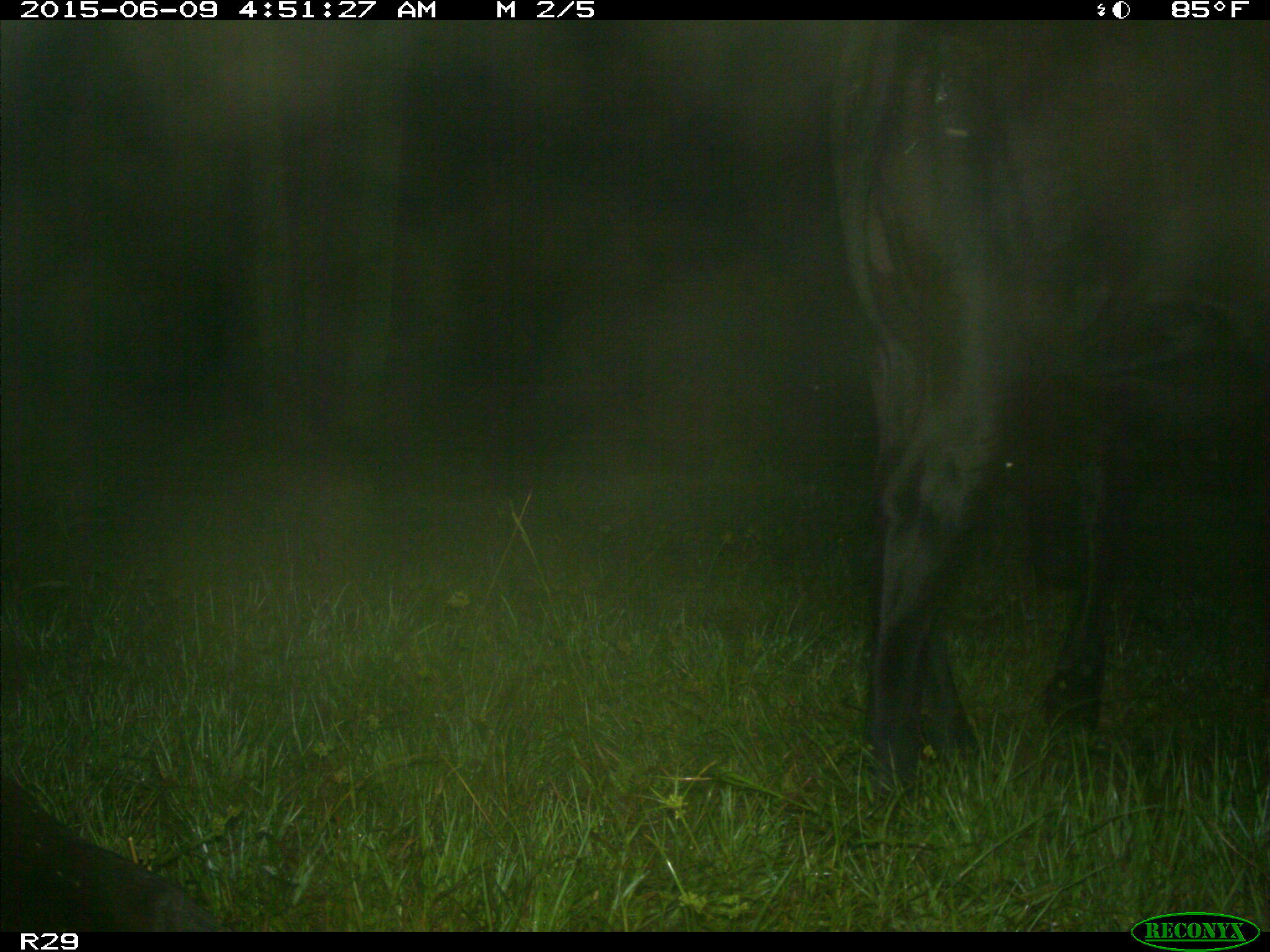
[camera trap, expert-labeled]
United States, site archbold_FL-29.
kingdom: Animalia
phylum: Chordata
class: Mammalia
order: Artiodactyla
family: Bovidae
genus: Bos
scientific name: Bos taurus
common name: domestic cow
Bos taurus (domestic cow).